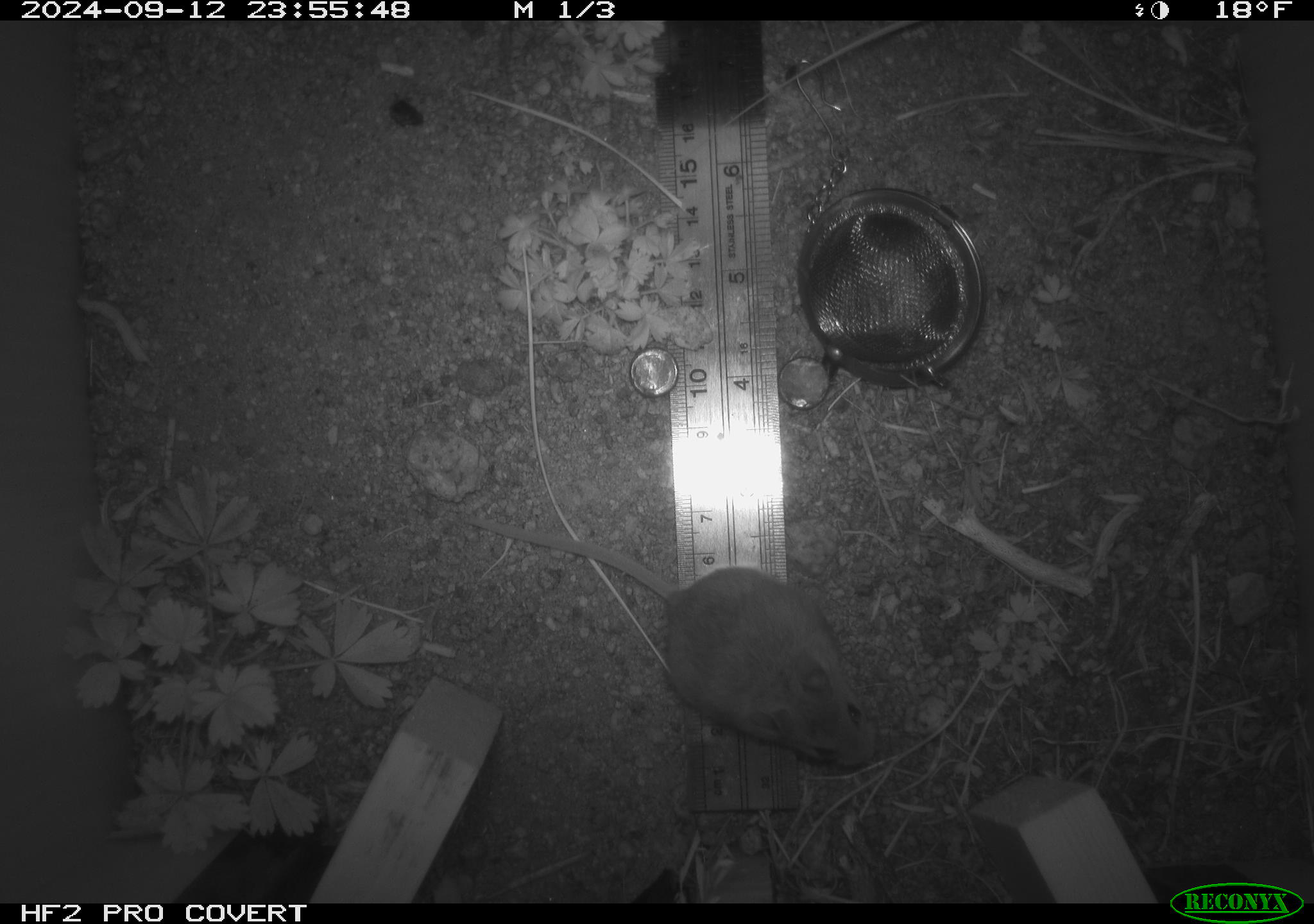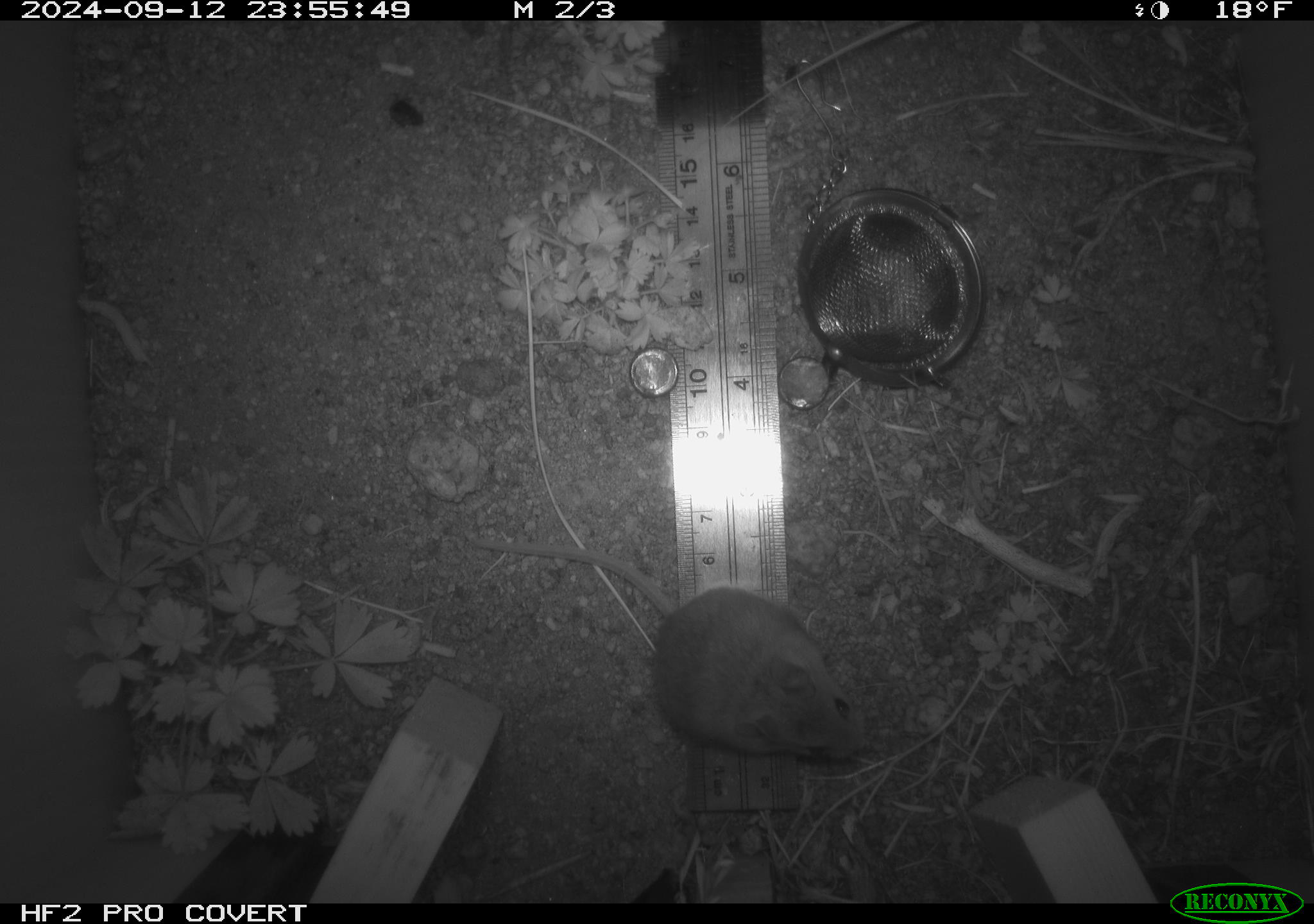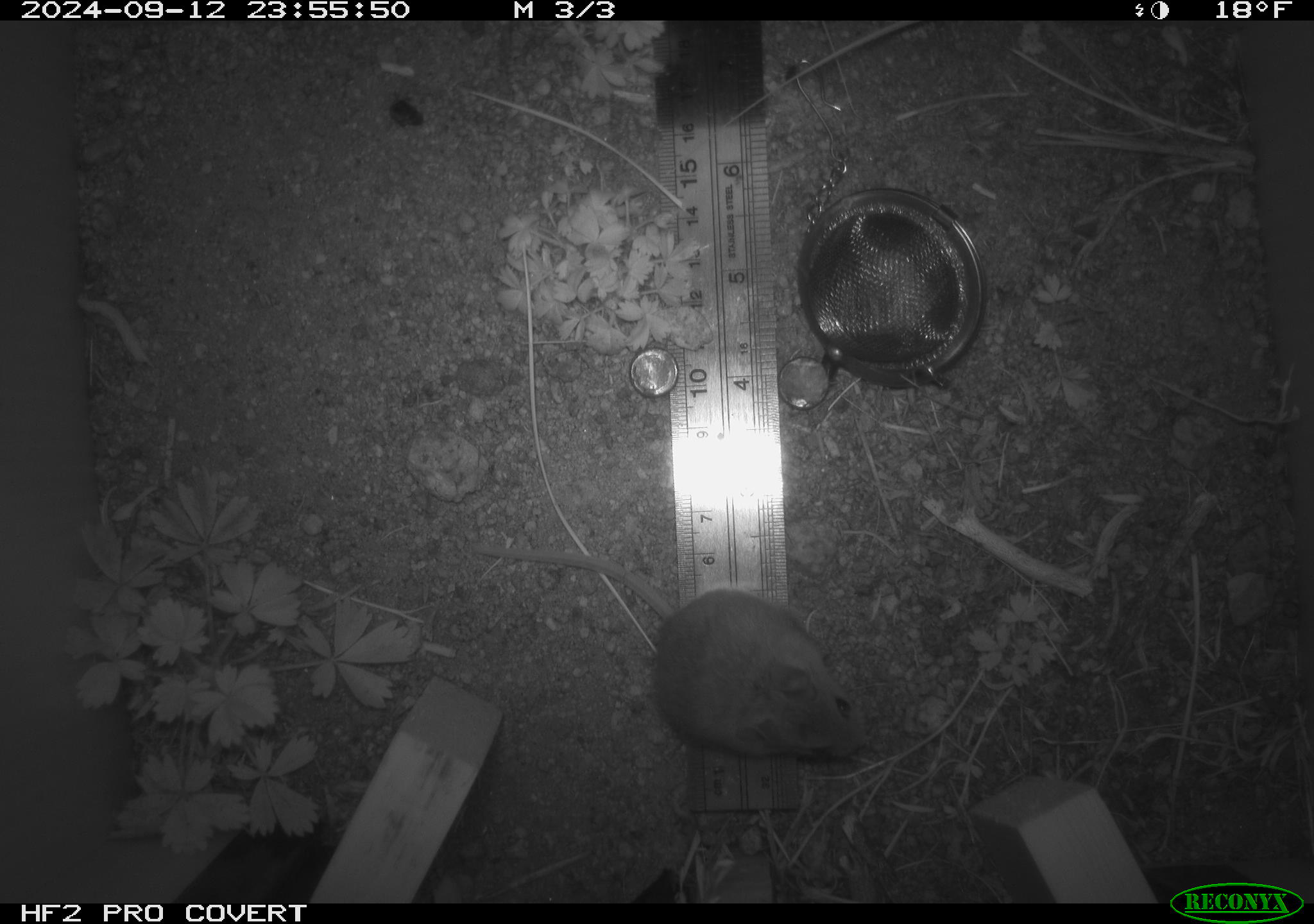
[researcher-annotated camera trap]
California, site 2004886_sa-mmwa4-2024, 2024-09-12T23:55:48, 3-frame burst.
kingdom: Animalia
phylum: Chordata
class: Mammalia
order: Rodentia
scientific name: Rodentia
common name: mouse species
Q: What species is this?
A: Mouse species (Rodentia).